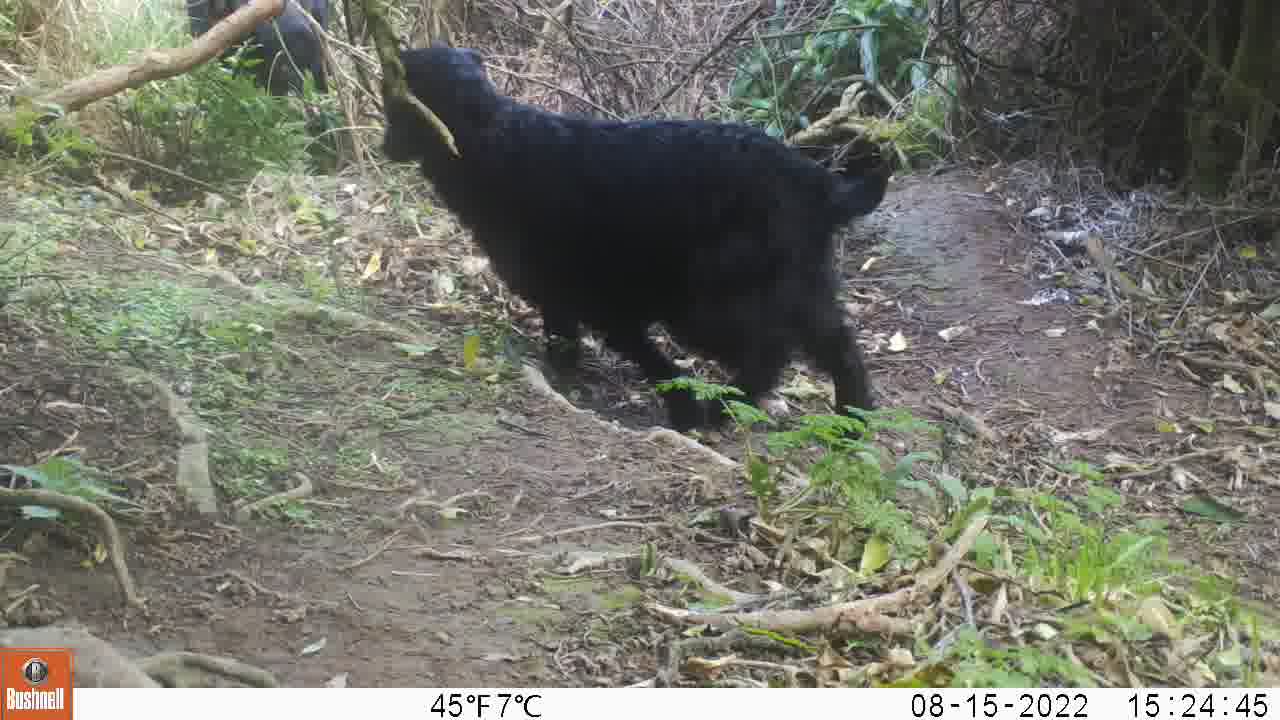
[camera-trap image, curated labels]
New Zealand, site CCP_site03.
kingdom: Animalia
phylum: Chordata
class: Mammalia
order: Artiodactyla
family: Bovidae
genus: Capra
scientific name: Capra hircus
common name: goat